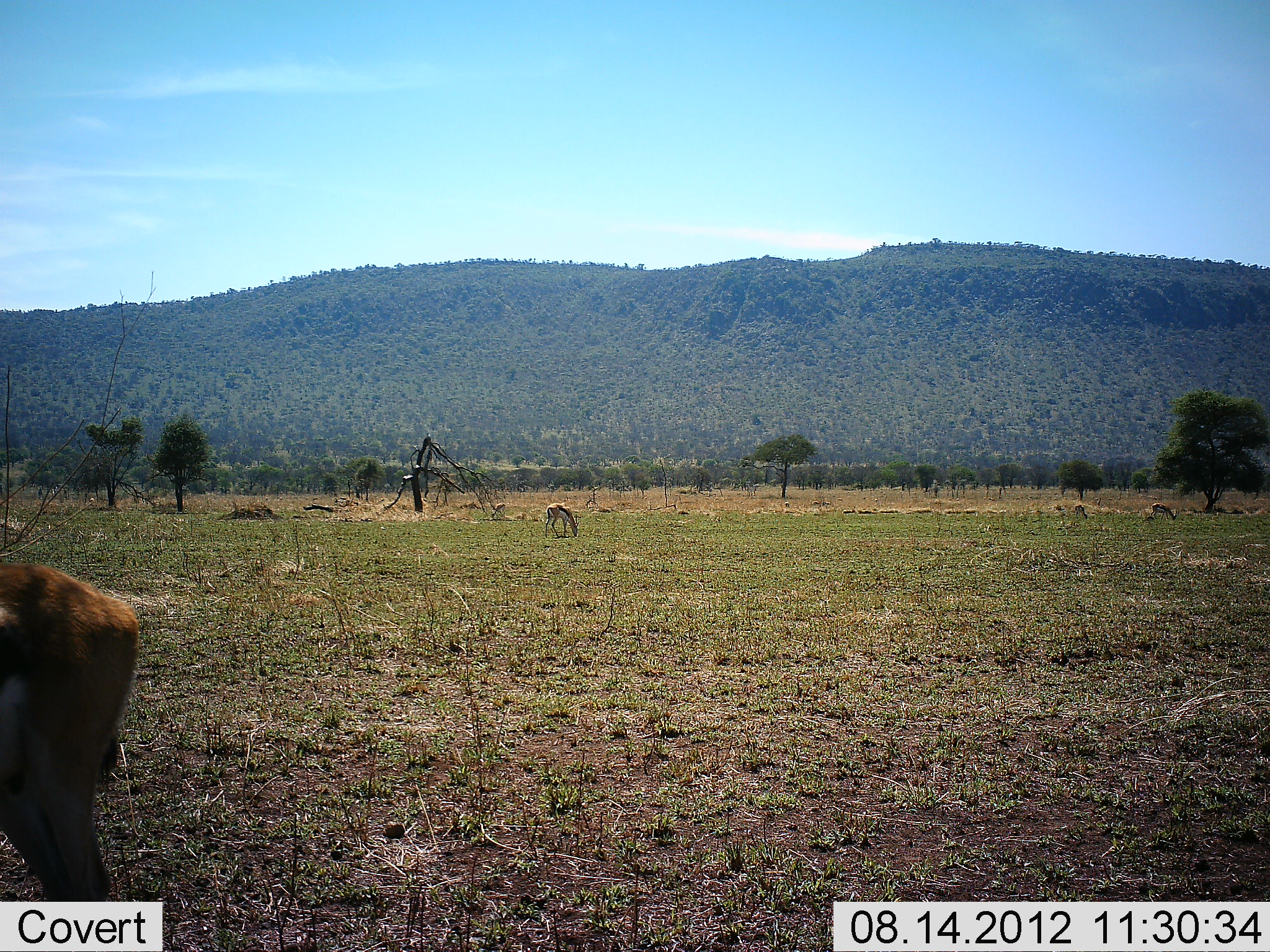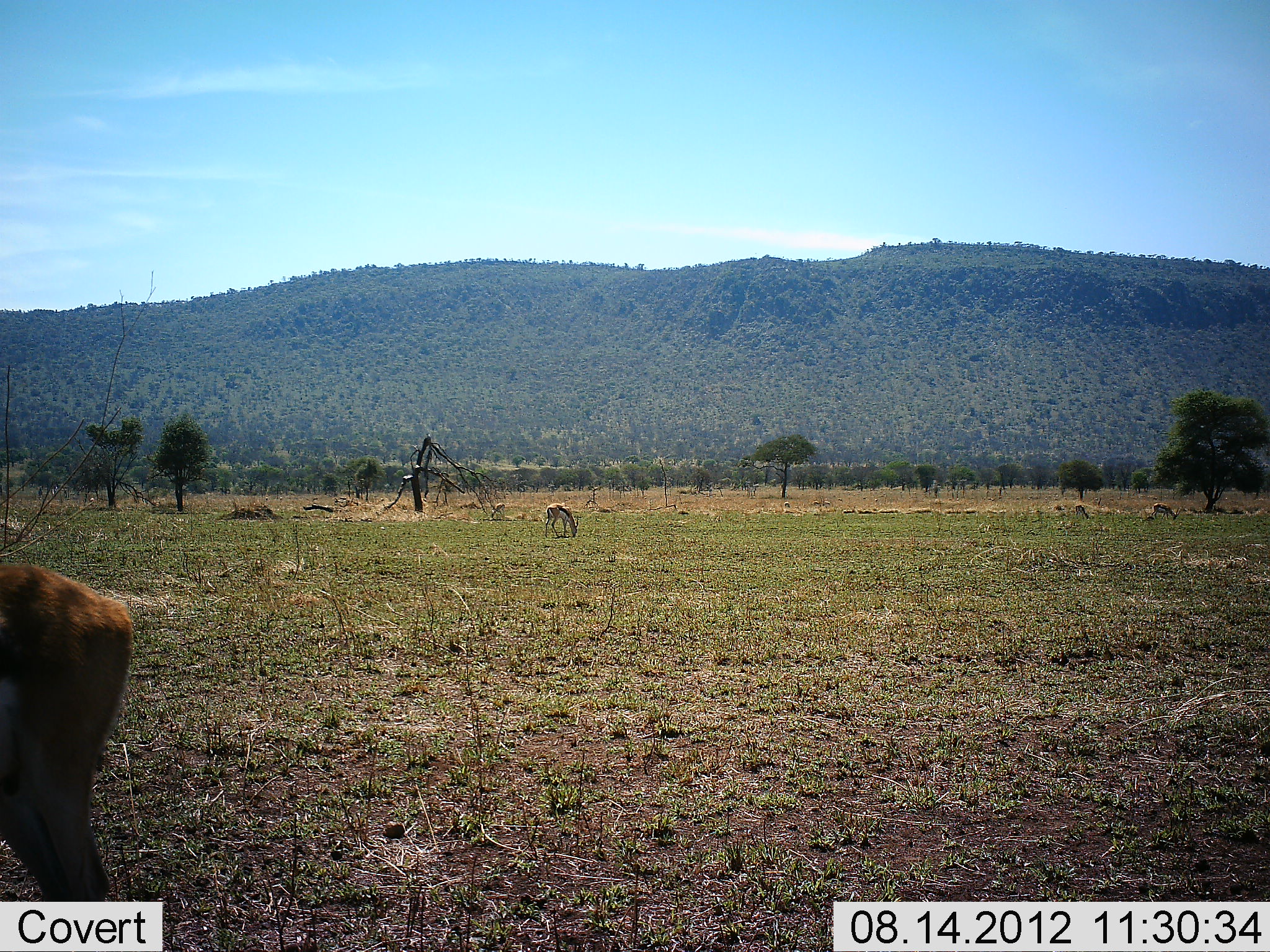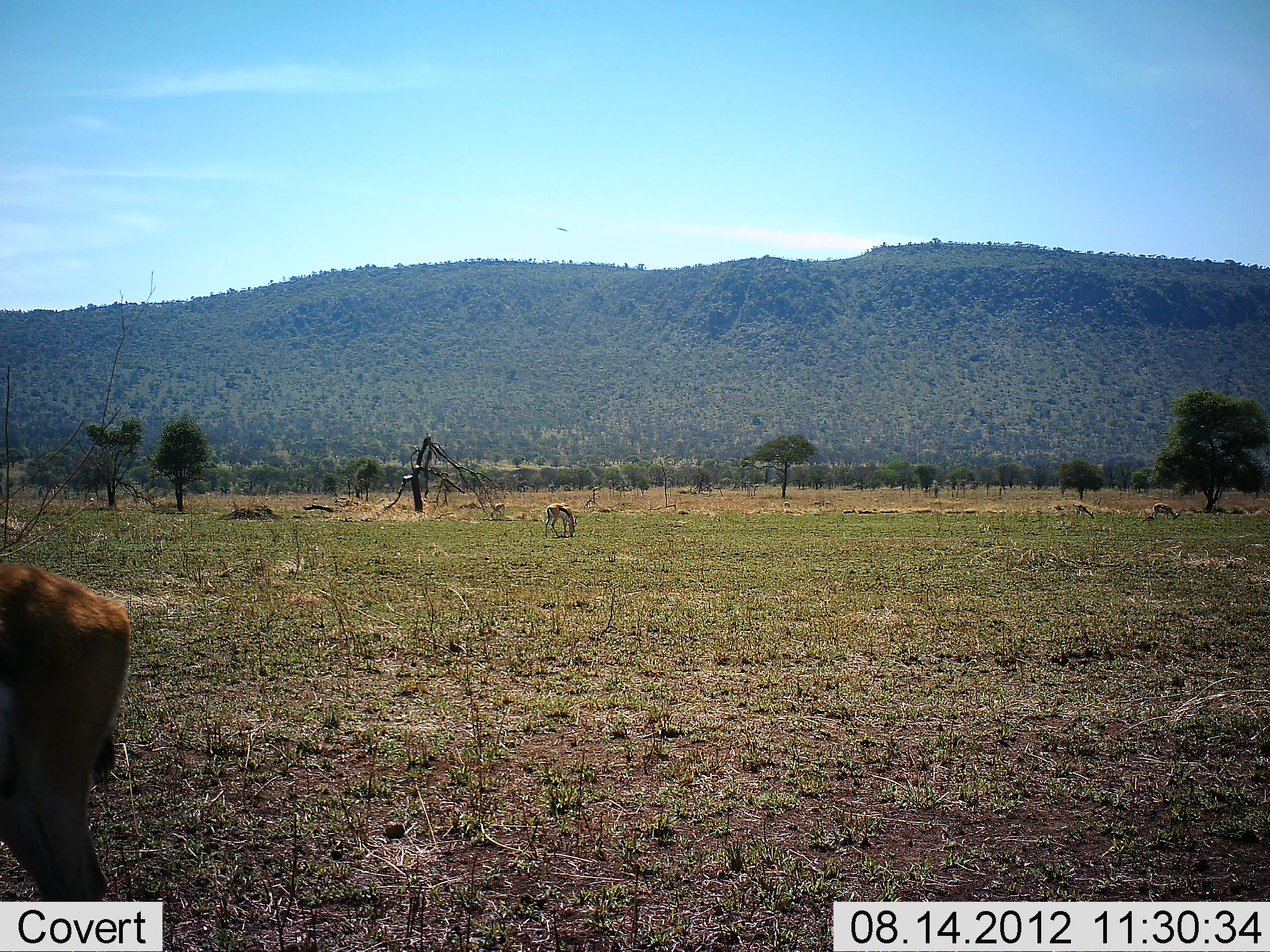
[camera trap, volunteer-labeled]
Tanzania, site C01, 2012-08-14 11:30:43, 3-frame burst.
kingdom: Animalia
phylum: Chordata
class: Mammalia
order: Artiodactyla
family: Bovidae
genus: Eudorcas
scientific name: Eudorcas thomsonii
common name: thomson's gazelle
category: gazellethomsons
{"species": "gazellethomsons (thomson's gazelle) (Eudorcas thomsonii)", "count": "2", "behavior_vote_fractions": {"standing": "30%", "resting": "0%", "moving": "10%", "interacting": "0%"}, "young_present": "0%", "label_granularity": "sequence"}